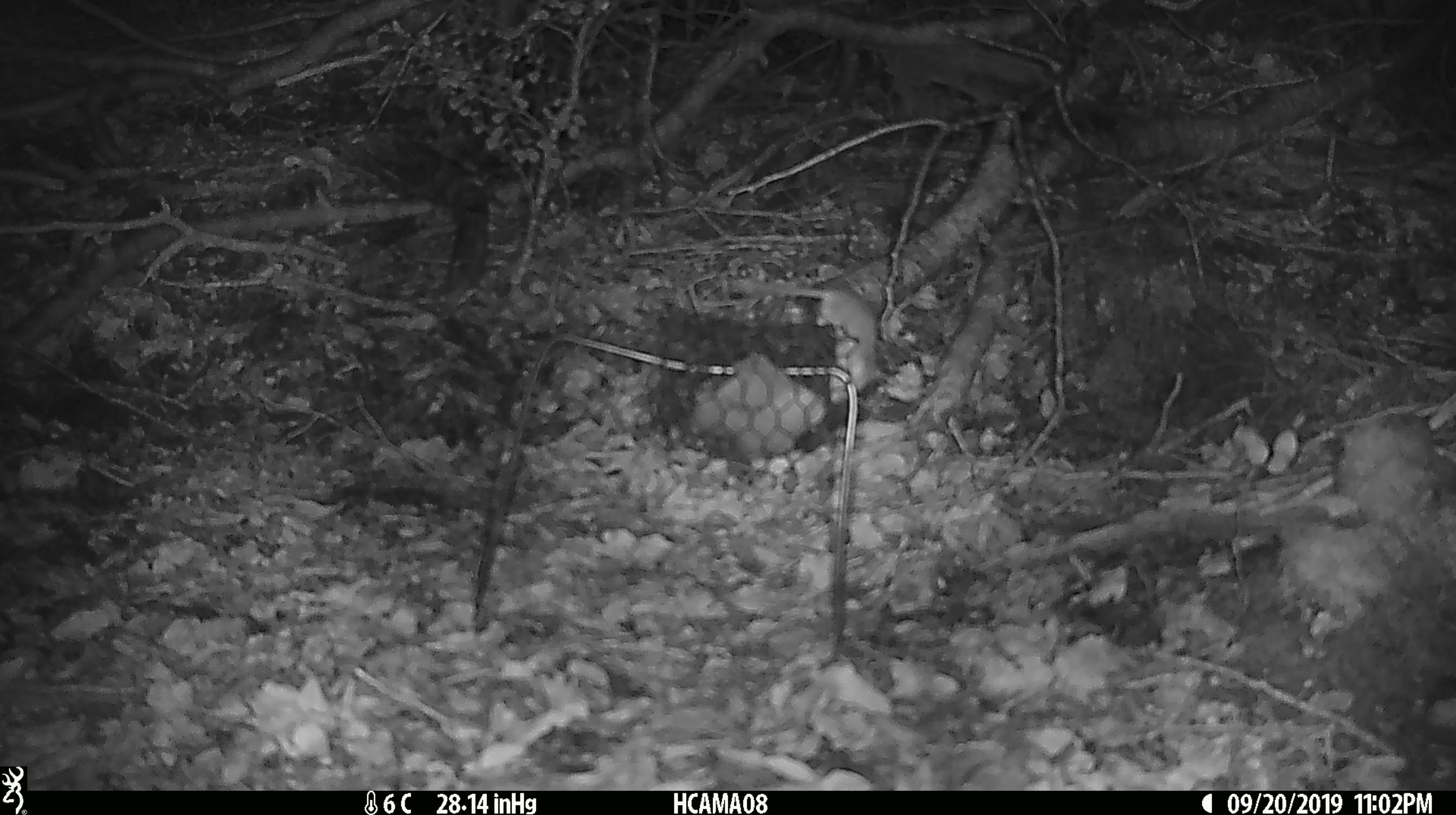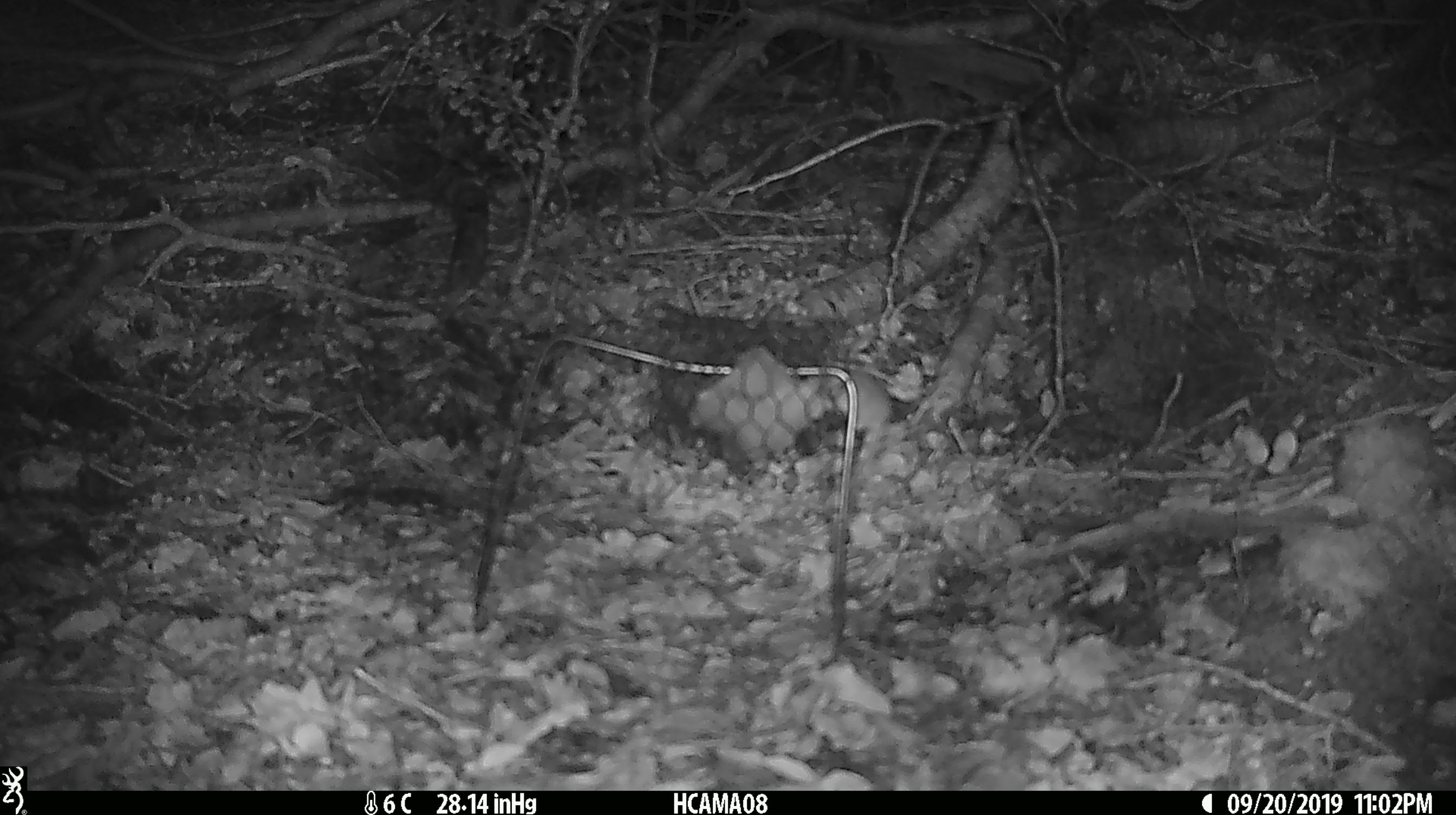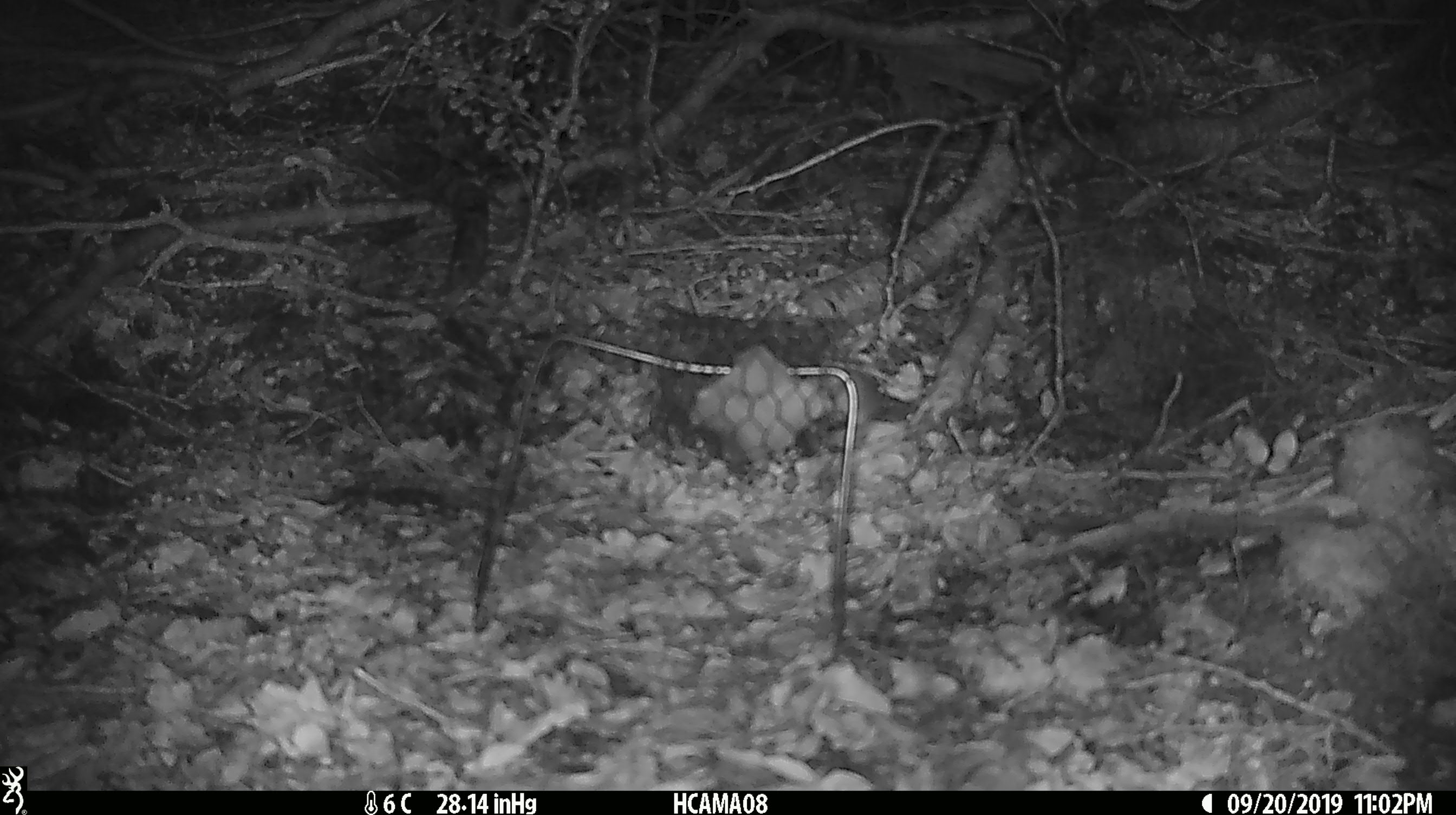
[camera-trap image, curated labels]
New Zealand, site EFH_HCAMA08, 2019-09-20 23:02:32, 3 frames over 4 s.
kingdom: Animalia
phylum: Chordata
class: Mammalia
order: Rodentia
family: Muridae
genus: Mus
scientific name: Mus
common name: mouse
Mouse (Mus).